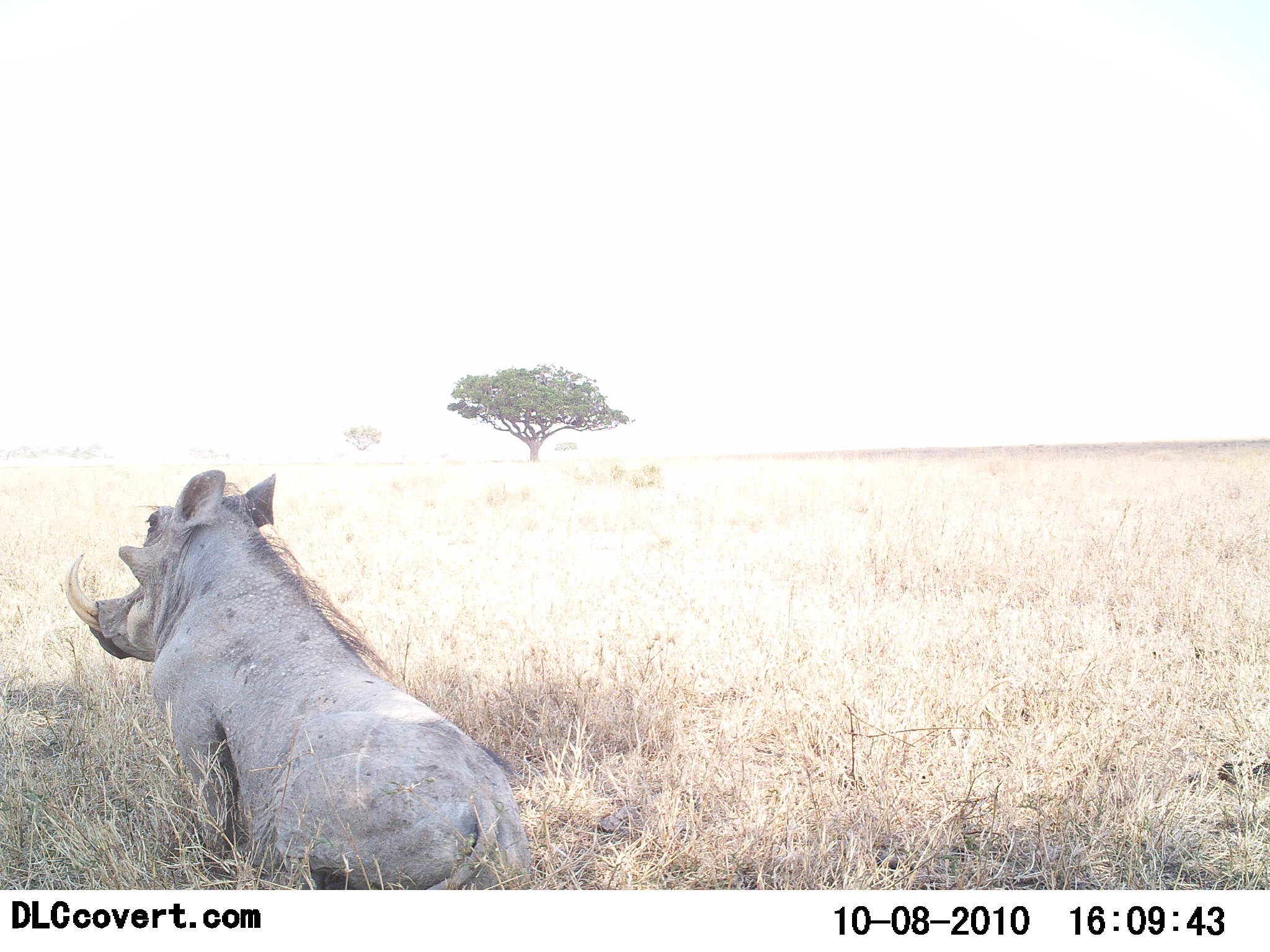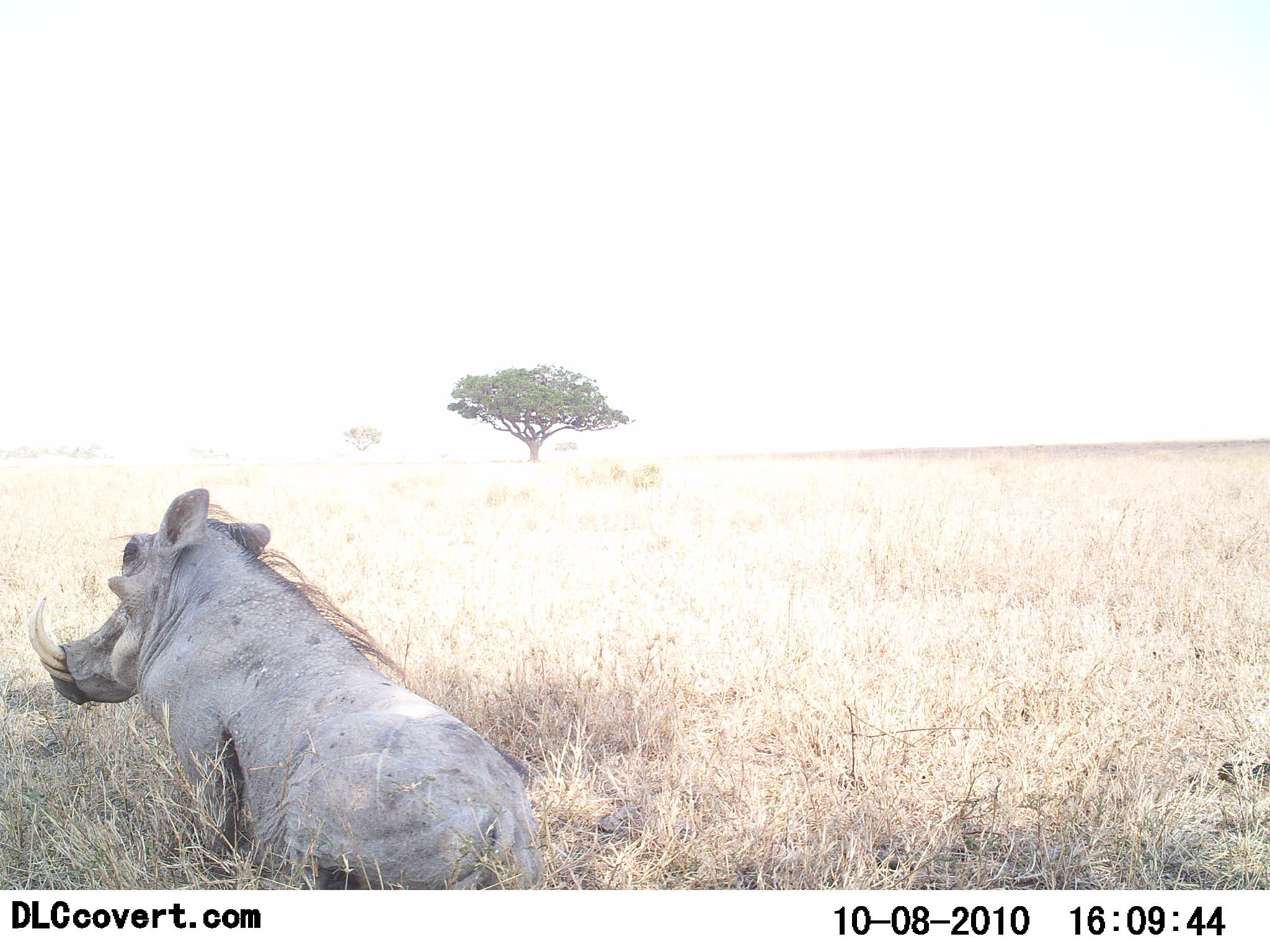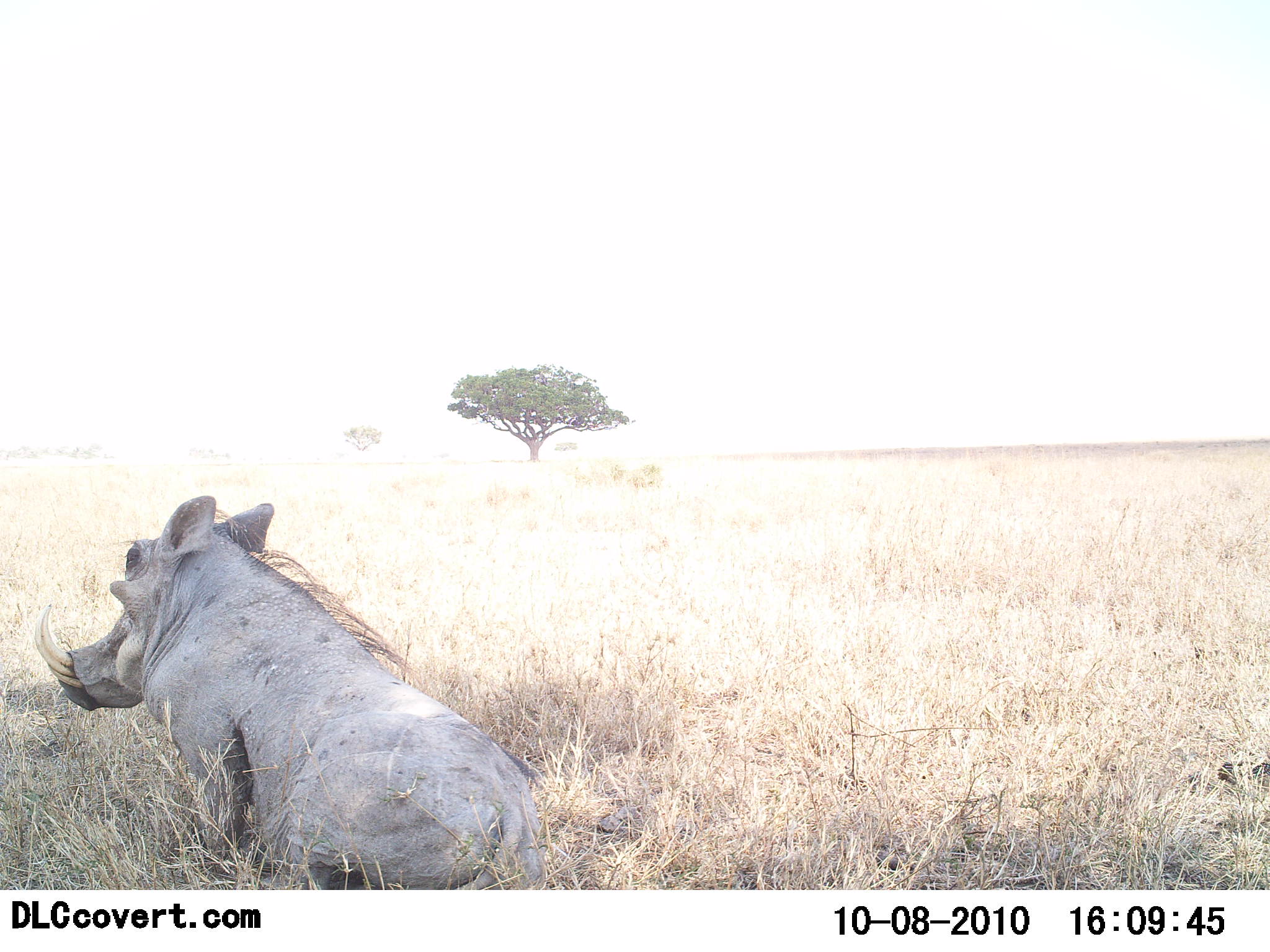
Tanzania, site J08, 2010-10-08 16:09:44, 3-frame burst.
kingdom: Animalia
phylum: Chordata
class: Mammalia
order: Artiodactyla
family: Suidae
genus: Phacochoerus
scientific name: Phacochoerus africanus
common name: warthog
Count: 1.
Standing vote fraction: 8%.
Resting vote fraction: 92%.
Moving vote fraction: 0%.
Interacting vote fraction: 0%.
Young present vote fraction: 0%.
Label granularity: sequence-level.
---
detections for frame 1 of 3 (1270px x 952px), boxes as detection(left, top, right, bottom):
animal: detection(64, 469, 539, 888)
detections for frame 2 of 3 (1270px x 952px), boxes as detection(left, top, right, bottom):
animal: detection(27, 485, 545, 890)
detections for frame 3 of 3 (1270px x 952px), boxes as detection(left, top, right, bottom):
animal: detection(32, 494, 552, 890)